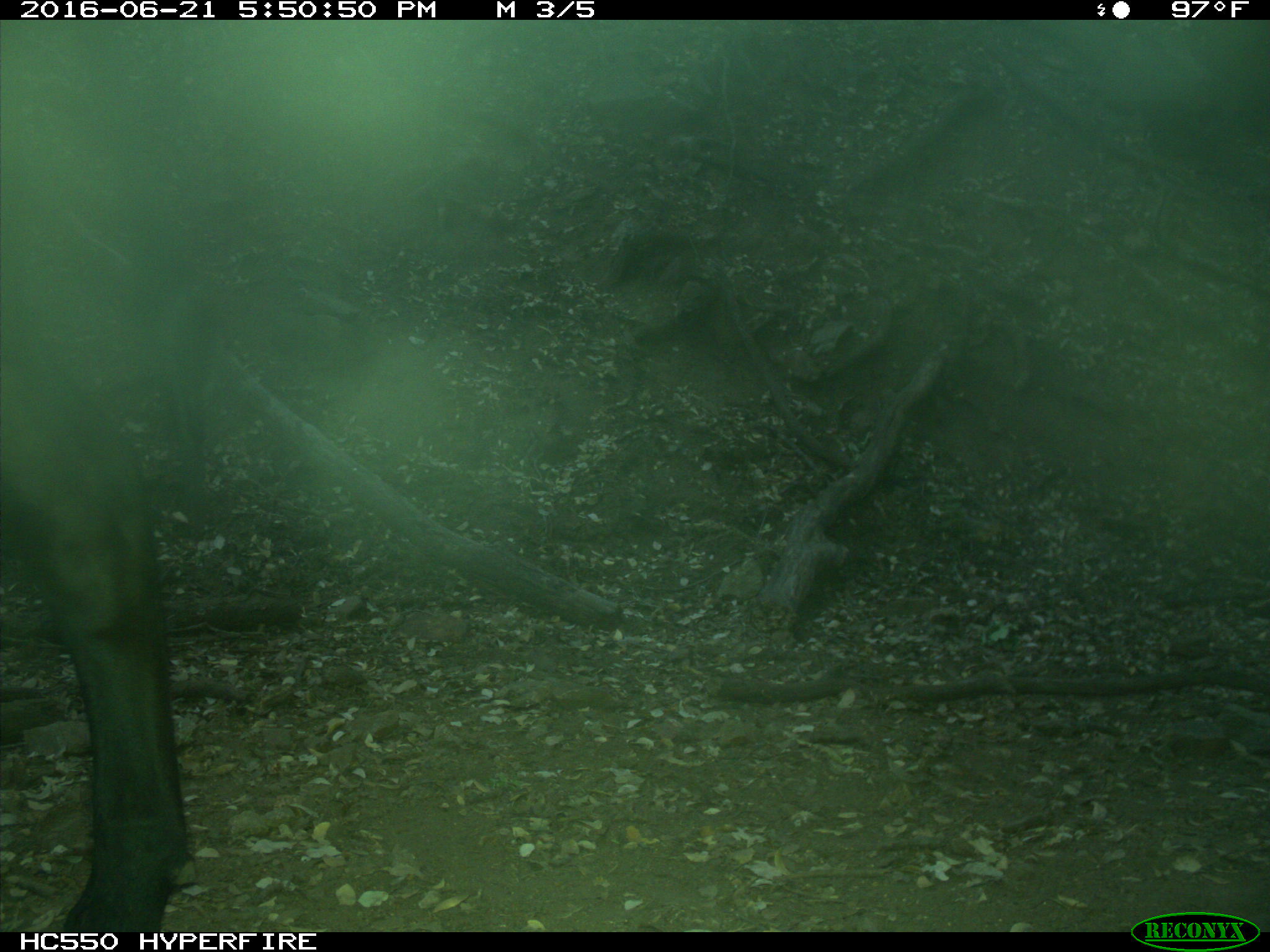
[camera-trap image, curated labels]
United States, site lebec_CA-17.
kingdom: Animalia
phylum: Chordata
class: Mammalia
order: Artiodactyla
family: Bovidae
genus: Bos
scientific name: Bos taurus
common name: domestic cow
Bos taurus (domestic cow).